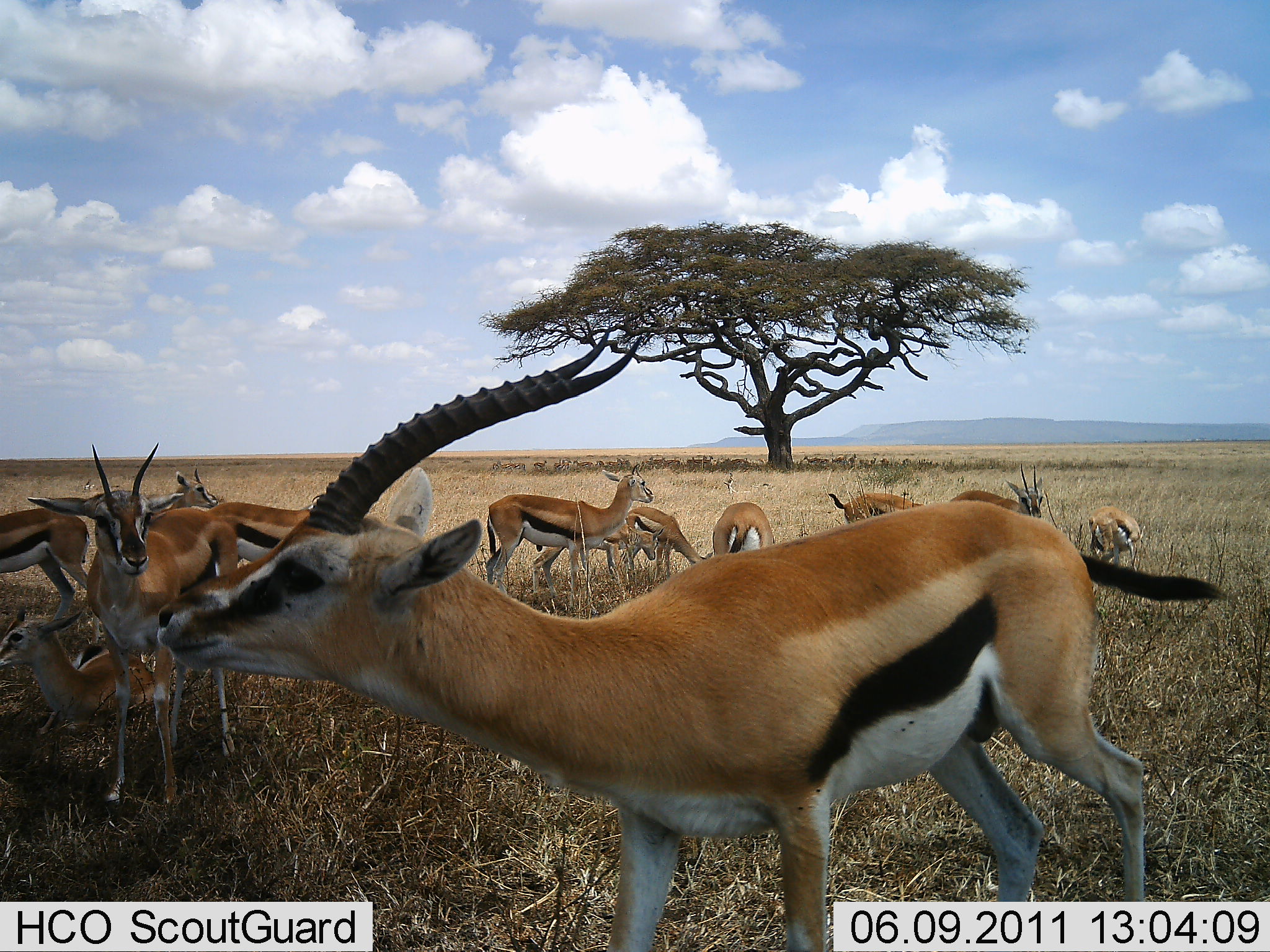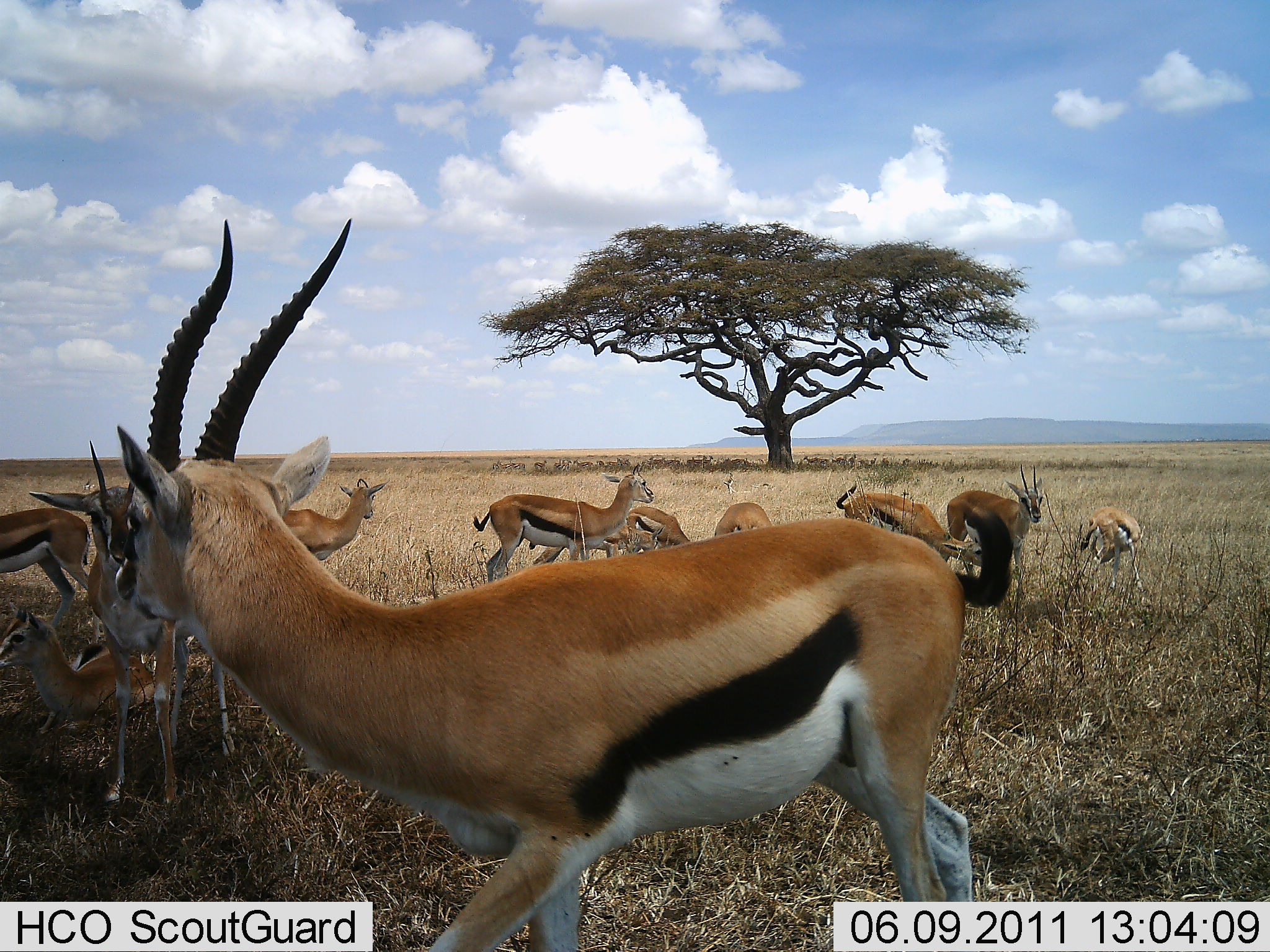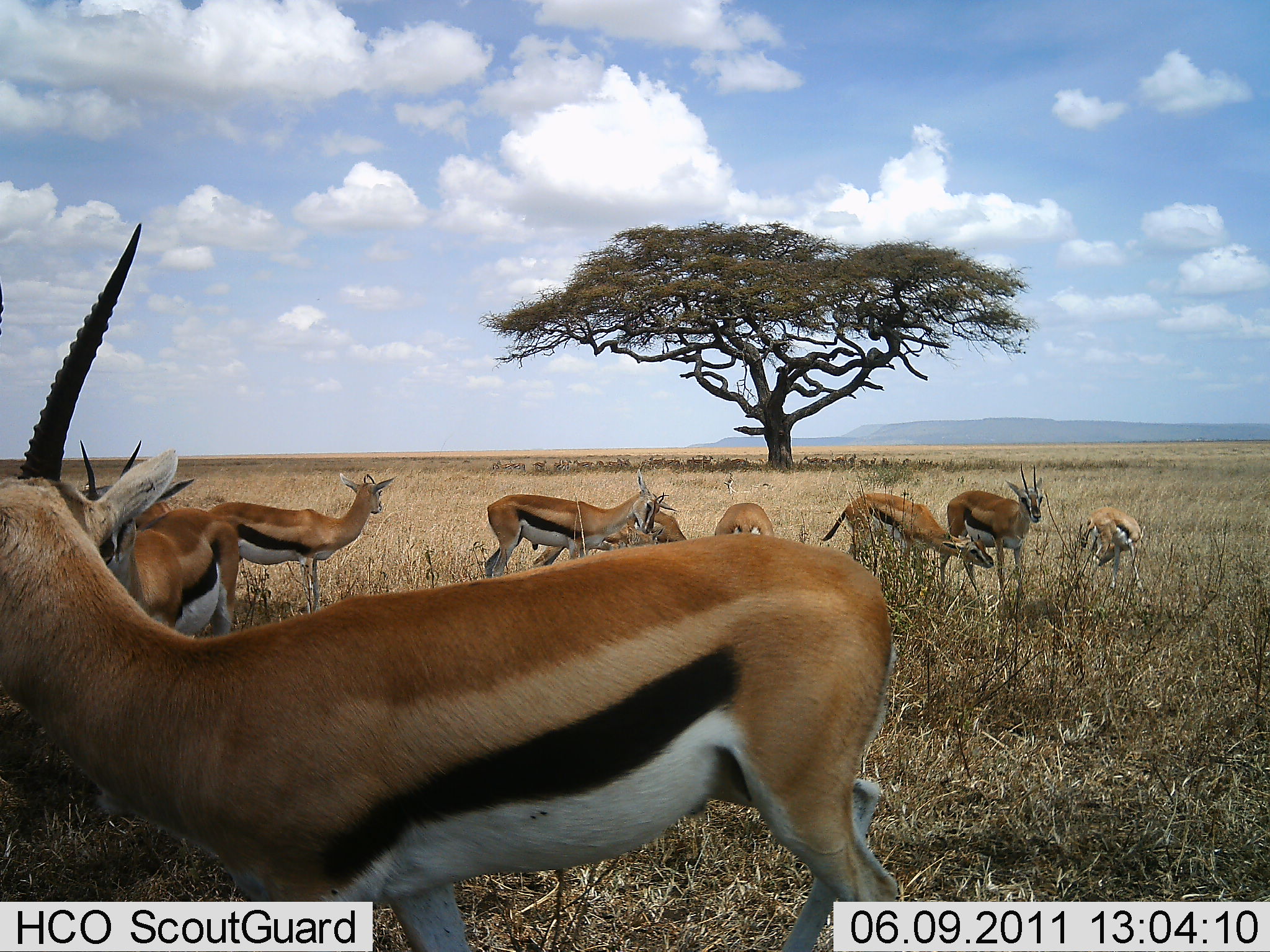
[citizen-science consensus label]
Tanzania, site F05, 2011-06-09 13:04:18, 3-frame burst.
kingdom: Animalia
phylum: Chordata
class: Mammalia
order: Artiodactyla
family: Bovidae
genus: Eudorcas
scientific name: Eudorcas thomsonii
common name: thomson's gazelle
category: gazellethomsons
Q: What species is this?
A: Gazellethomsons (thomson's gazelle) (Eudorcas thomsonii).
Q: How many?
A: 11-50.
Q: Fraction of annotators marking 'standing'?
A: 100%.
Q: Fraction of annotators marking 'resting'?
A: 60%.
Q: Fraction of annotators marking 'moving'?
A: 60%.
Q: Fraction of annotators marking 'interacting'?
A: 50%.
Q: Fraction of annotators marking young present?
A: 10%.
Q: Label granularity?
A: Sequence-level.